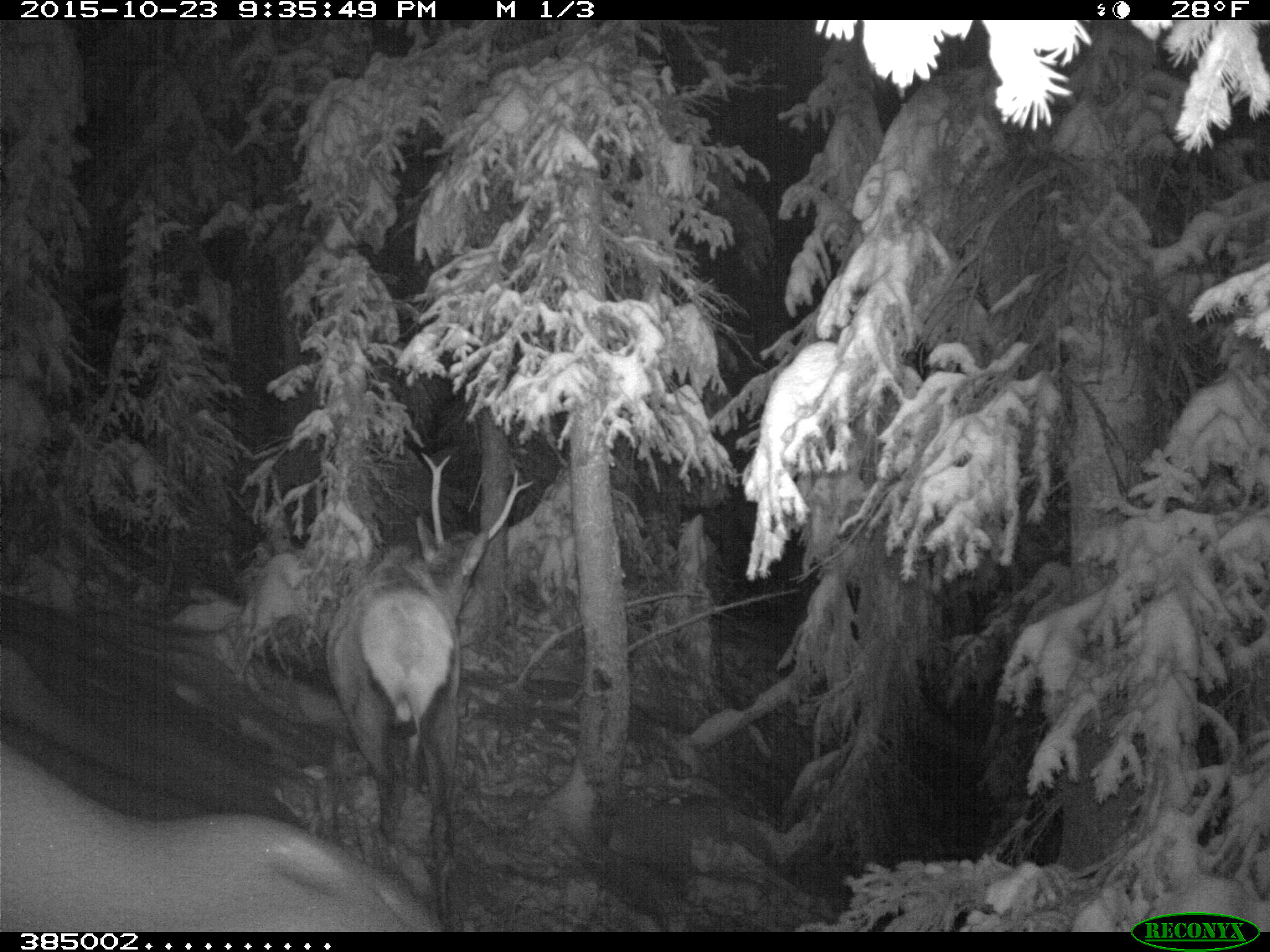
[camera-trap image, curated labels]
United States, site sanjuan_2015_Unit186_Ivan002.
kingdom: Animalia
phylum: Chordata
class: Mammalia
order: Artiodactyla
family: Cervidae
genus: Cervus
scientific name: Cervus elaphus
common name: red deer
Cervus elaphus (red deer).